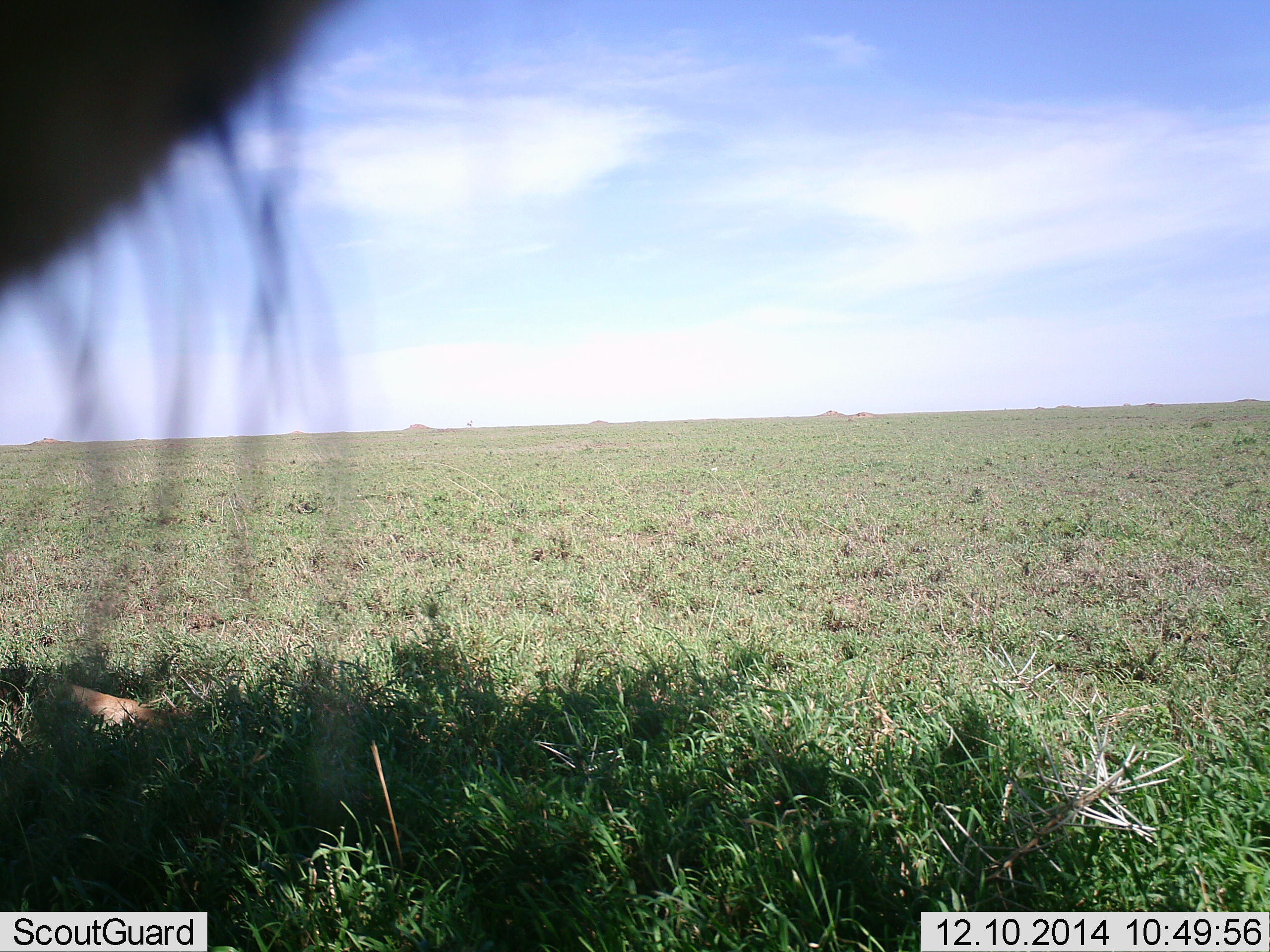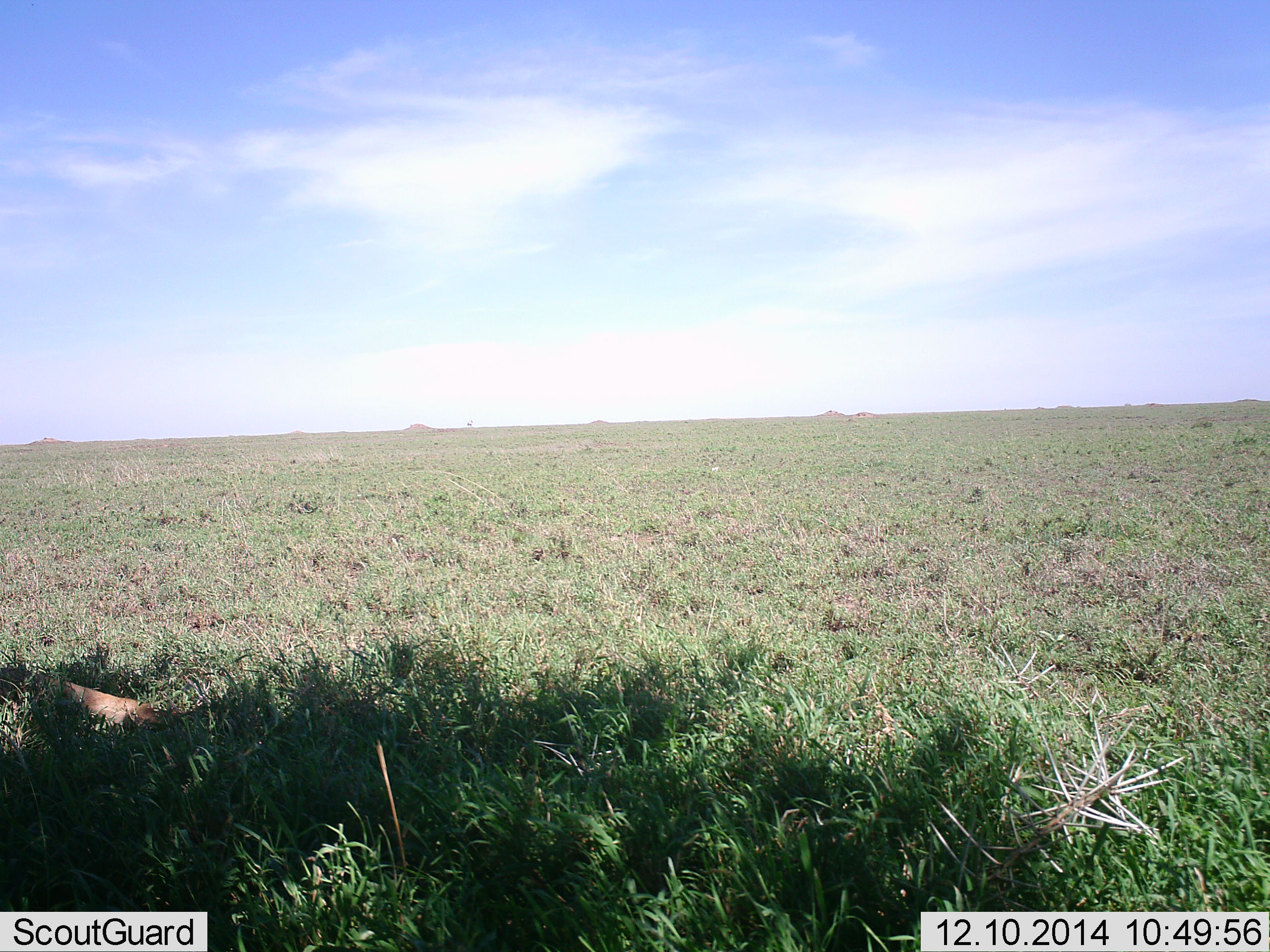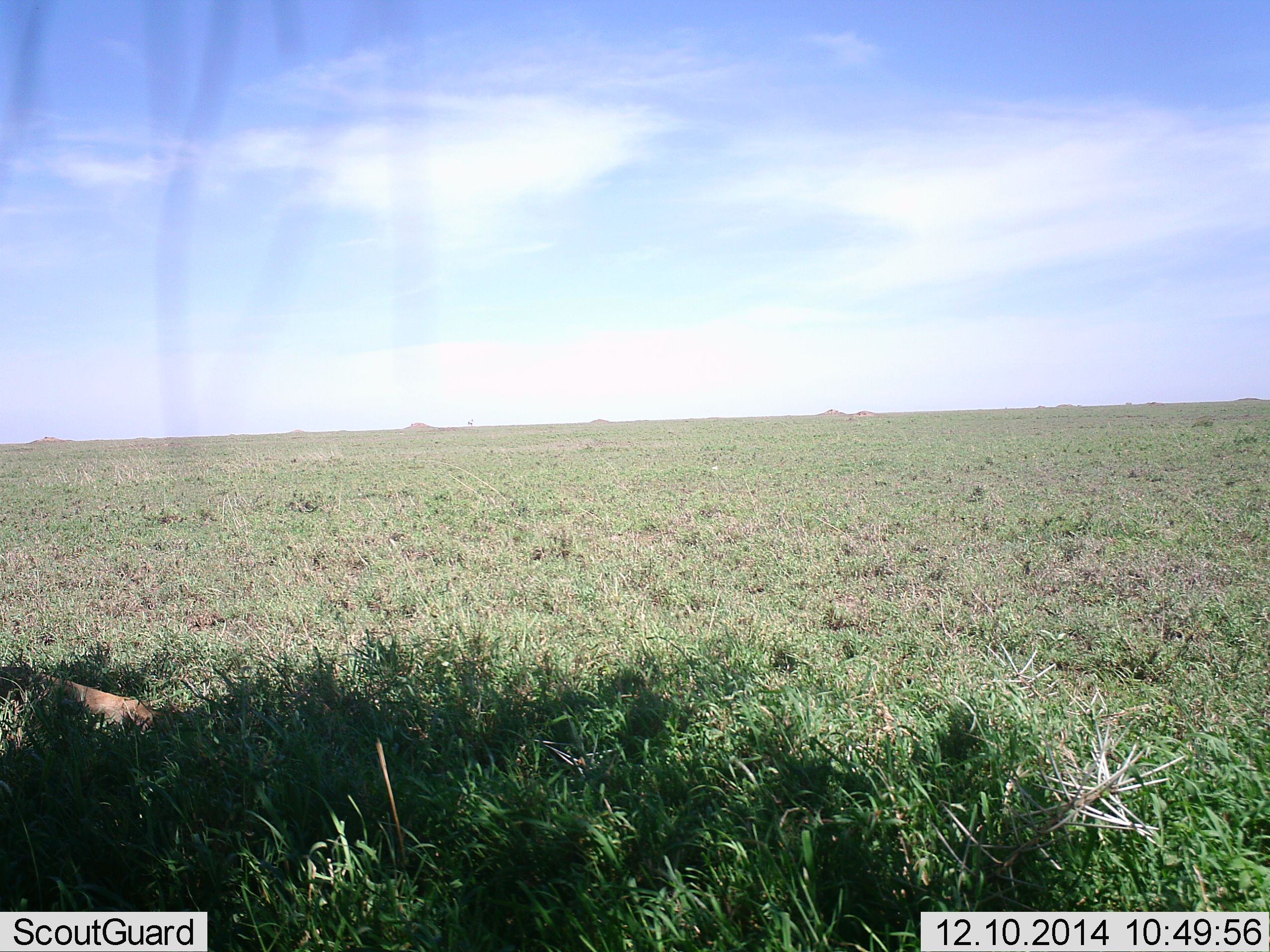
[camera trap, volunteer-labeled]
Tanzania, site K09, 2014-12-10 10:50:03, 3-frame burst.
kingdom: Animalia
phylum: Chordata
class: Mammalia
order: Carnivora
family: Felidae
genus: Panthera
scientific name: Panthera leo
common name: lion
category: lionfemale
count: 2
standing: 67%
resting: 100%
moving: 0%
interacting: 0%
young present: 0%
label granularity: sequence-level